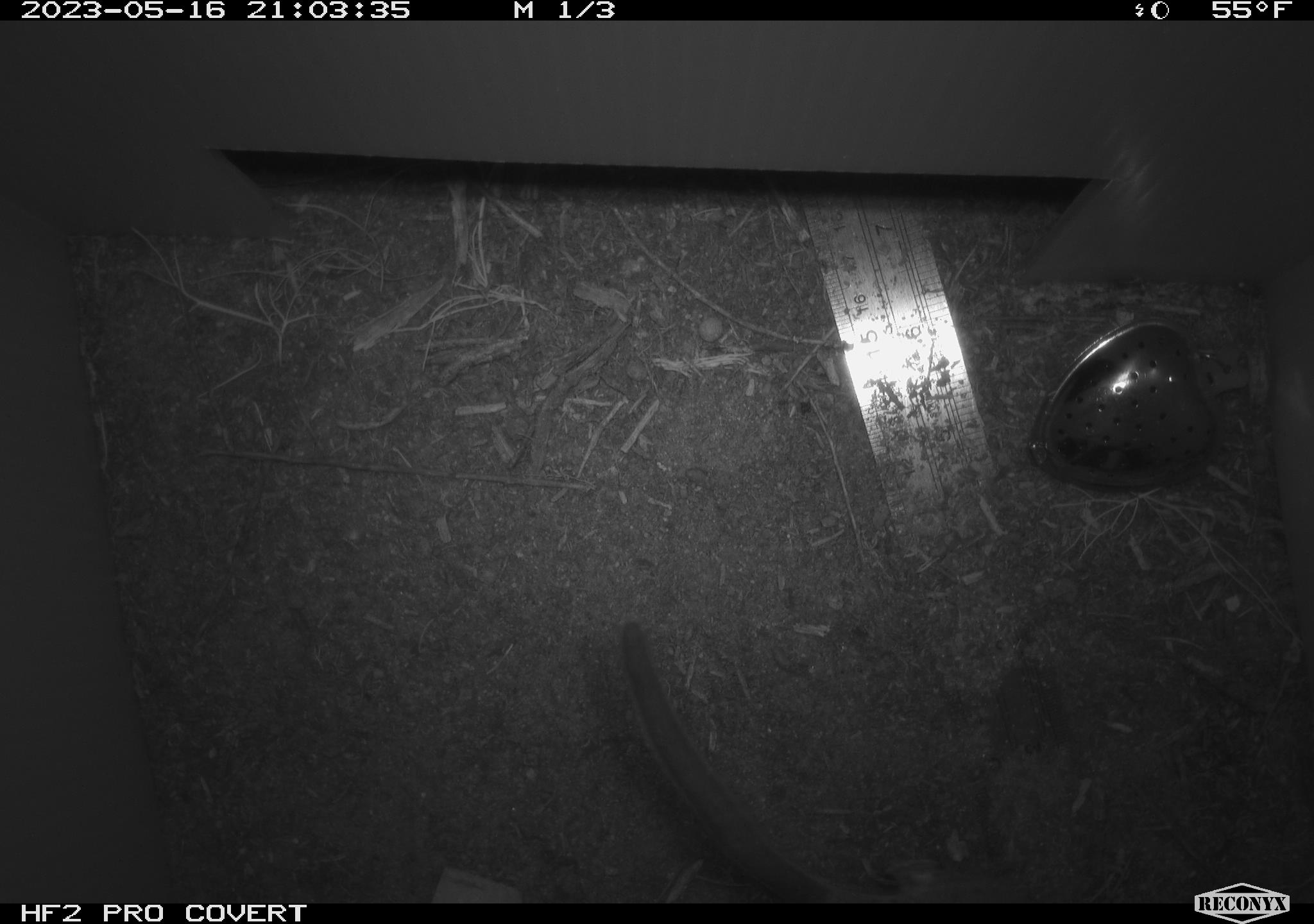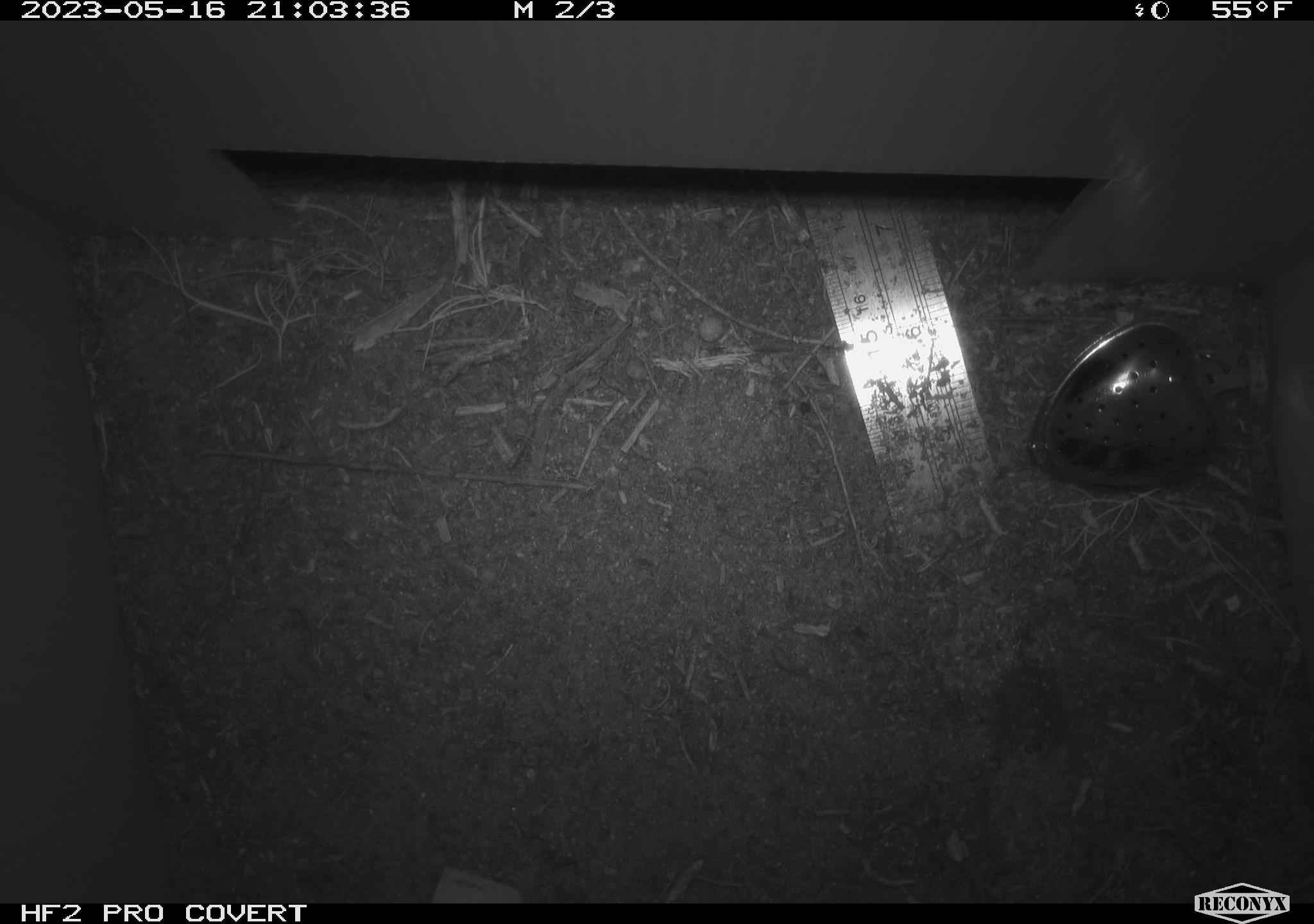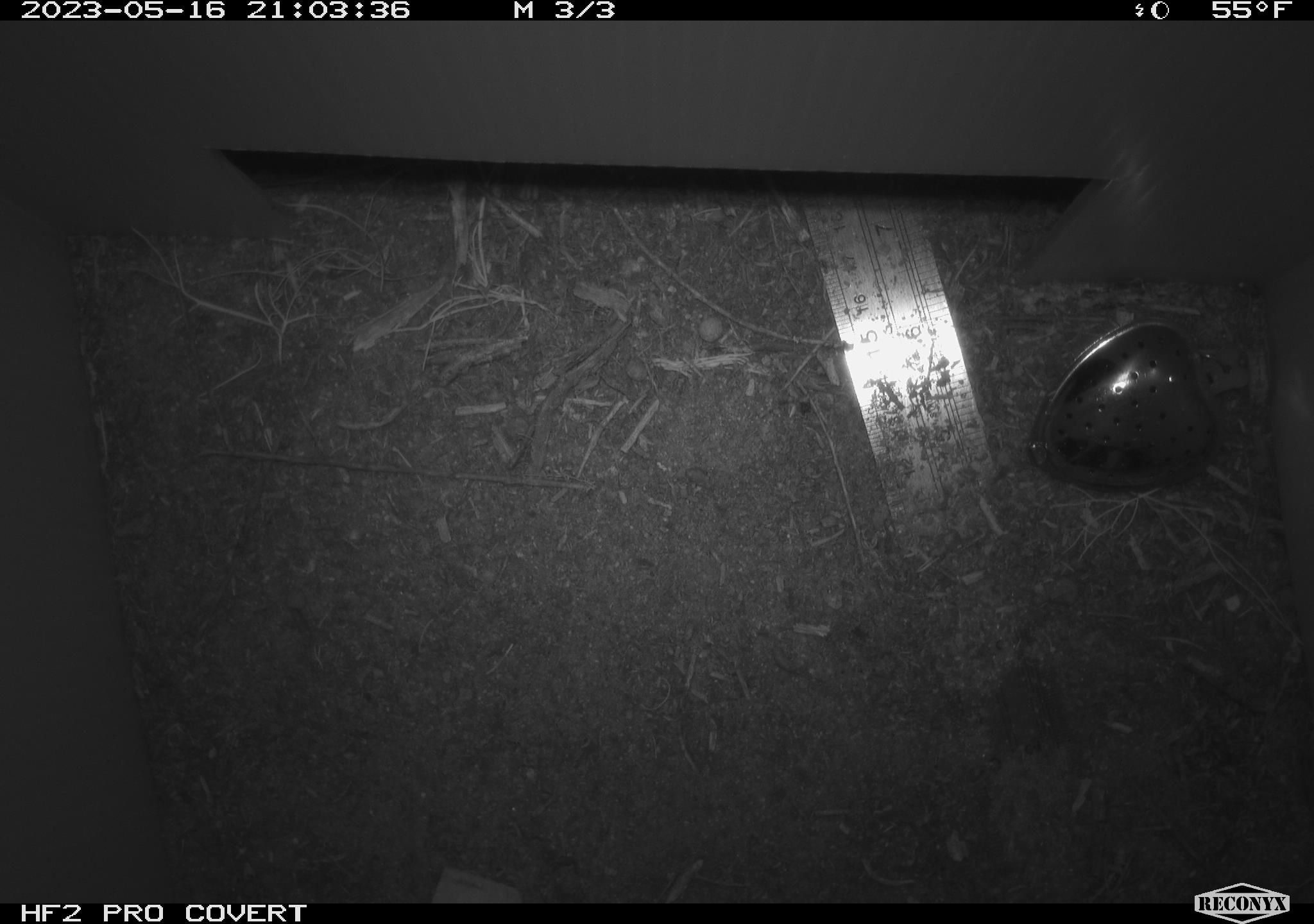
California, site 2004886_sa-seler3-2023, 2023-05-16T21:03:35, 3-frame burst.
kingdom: Animalia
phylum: Chordata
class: Mammalia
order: Rodentia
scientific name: Rodentia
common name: woodrat or rat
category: woodrat or rat species